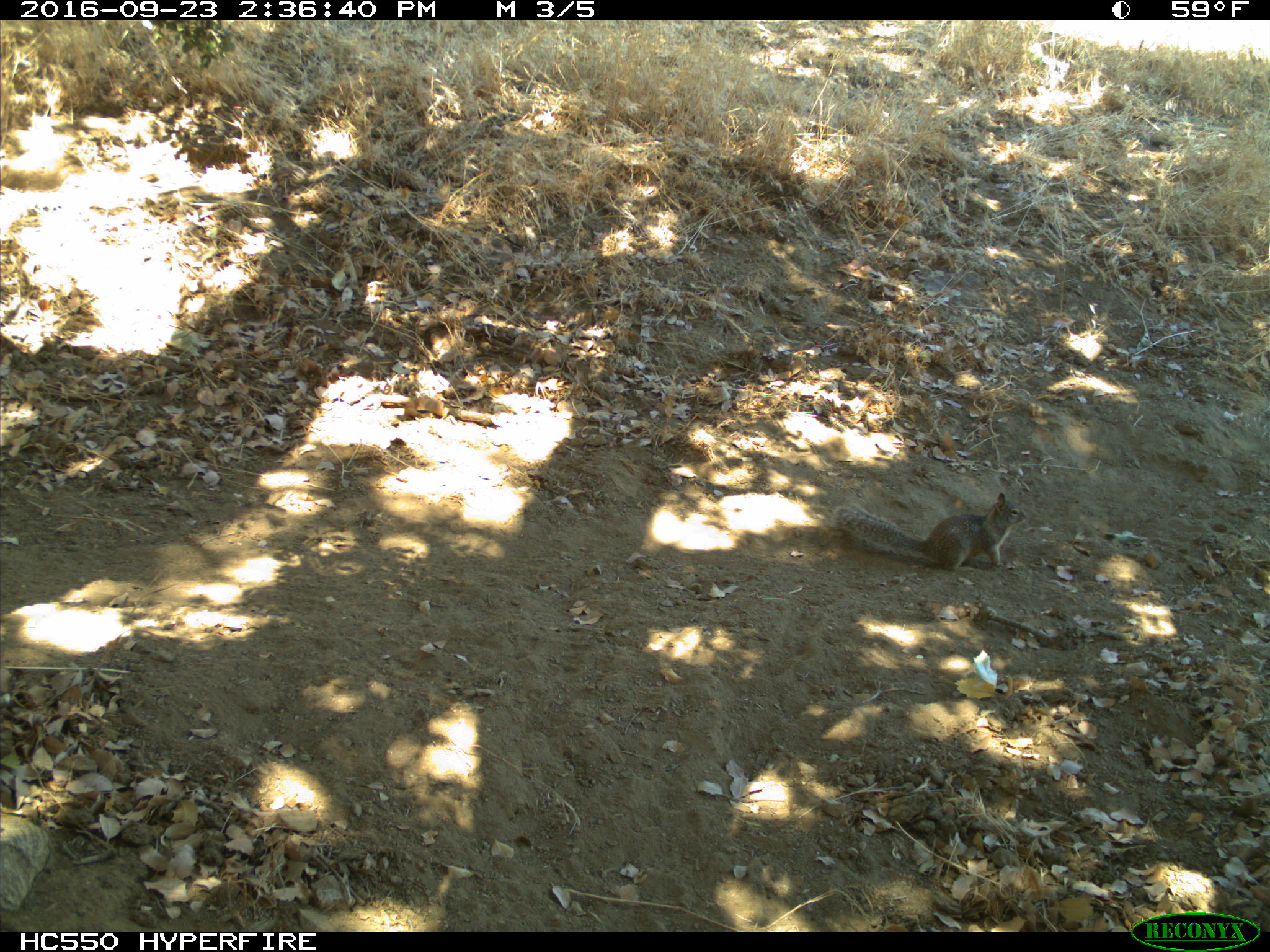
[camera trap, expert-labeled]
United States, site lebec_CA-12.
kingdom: Animalia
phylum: Chordata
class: Mammalia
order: Rodentia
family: Sciuridae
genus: Otospermophilus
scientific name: Otospermophilus beecheyi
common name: california ground squirrel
Otospermophilus beecheyi (california ground squirrel).